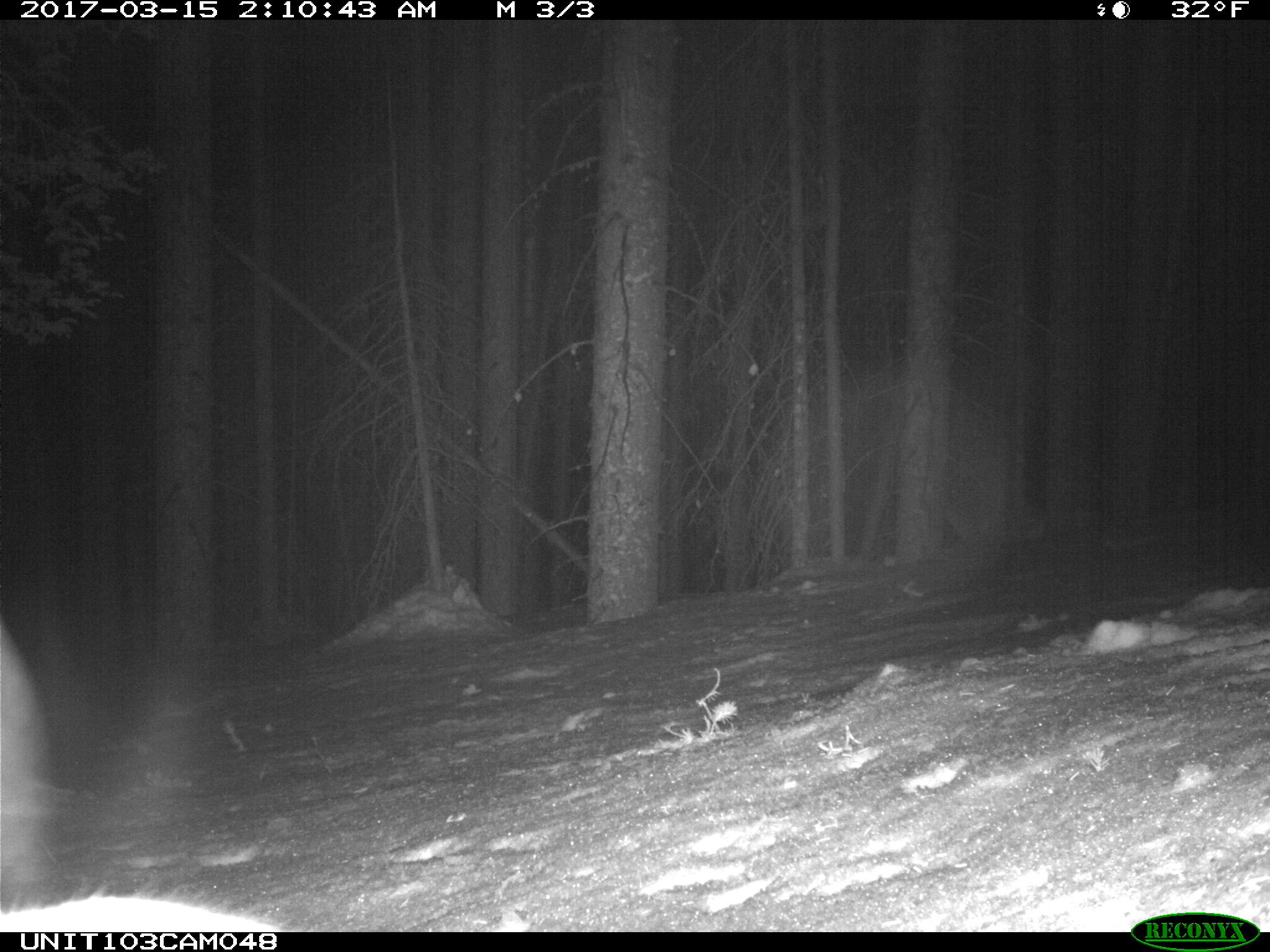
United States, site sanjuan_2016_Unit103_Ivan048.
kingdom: Animalia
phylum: Chordata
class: Mammalia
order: Lagomorpha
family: Leporidae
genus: Lepus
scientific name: Lepus americanus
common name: snowshoe hare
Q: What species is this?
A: Lepus americanus (snowshoe hare).